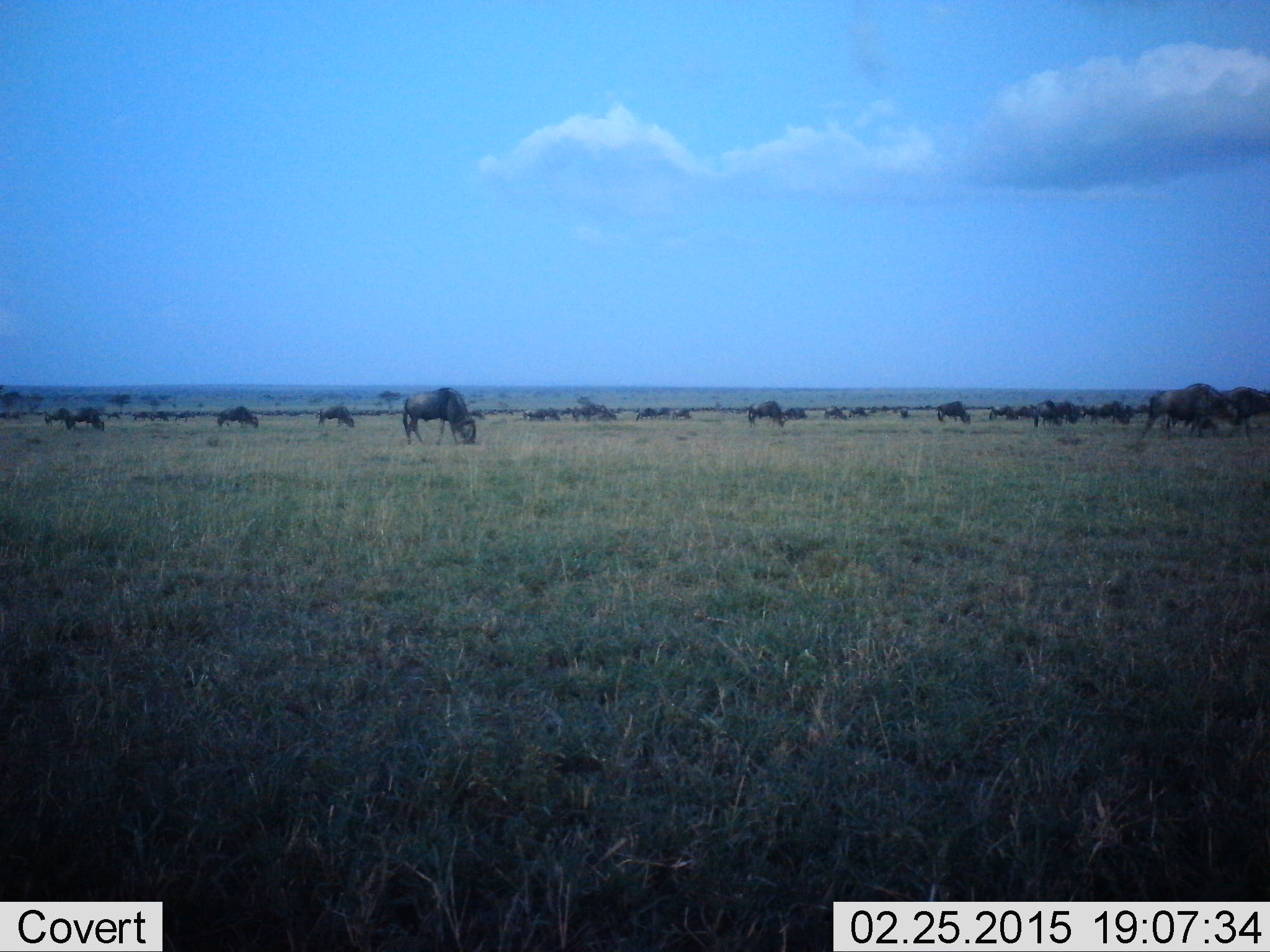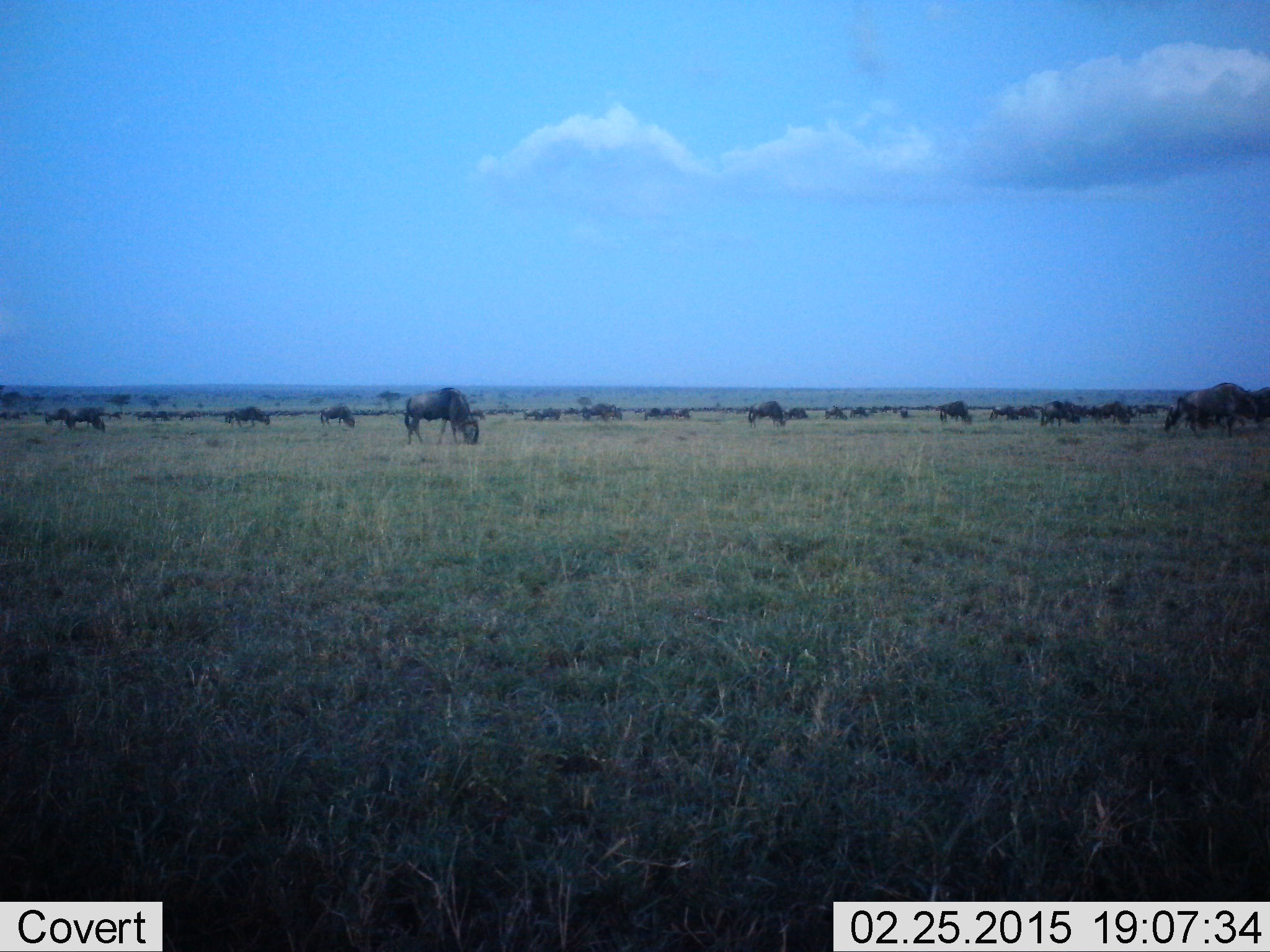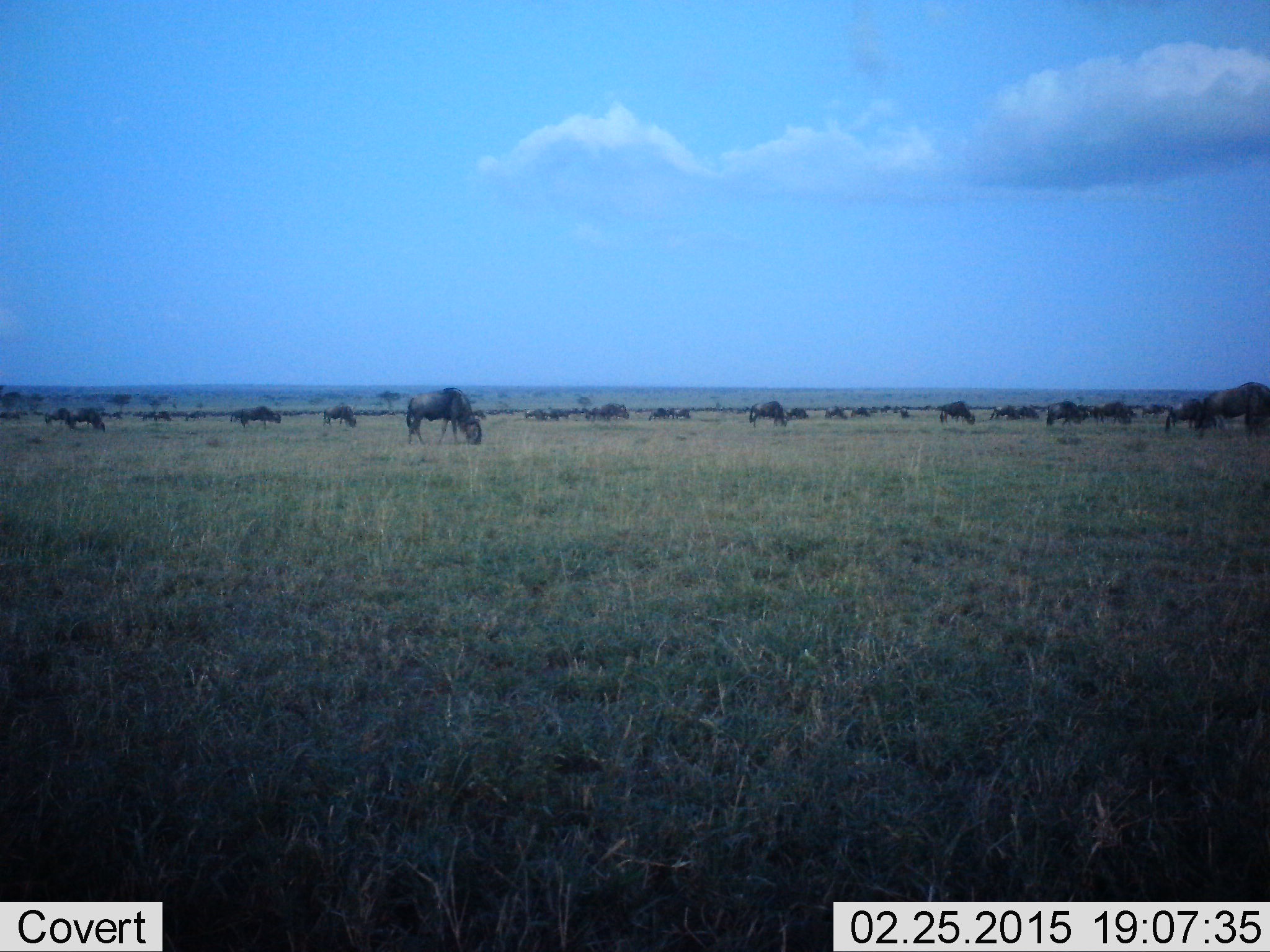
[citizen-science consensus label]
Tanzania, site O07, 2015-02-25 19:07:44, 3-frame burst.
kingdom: Animalia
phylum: Chordata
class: Mammalia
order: Artiodactyla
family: Bovidae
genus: Connochaetes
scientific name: Connochaetes taurinus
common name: blue wildebeest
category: wildebeest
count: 11-50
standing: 30%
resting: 0%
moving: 40%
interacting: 0%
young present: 0%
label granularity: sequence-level